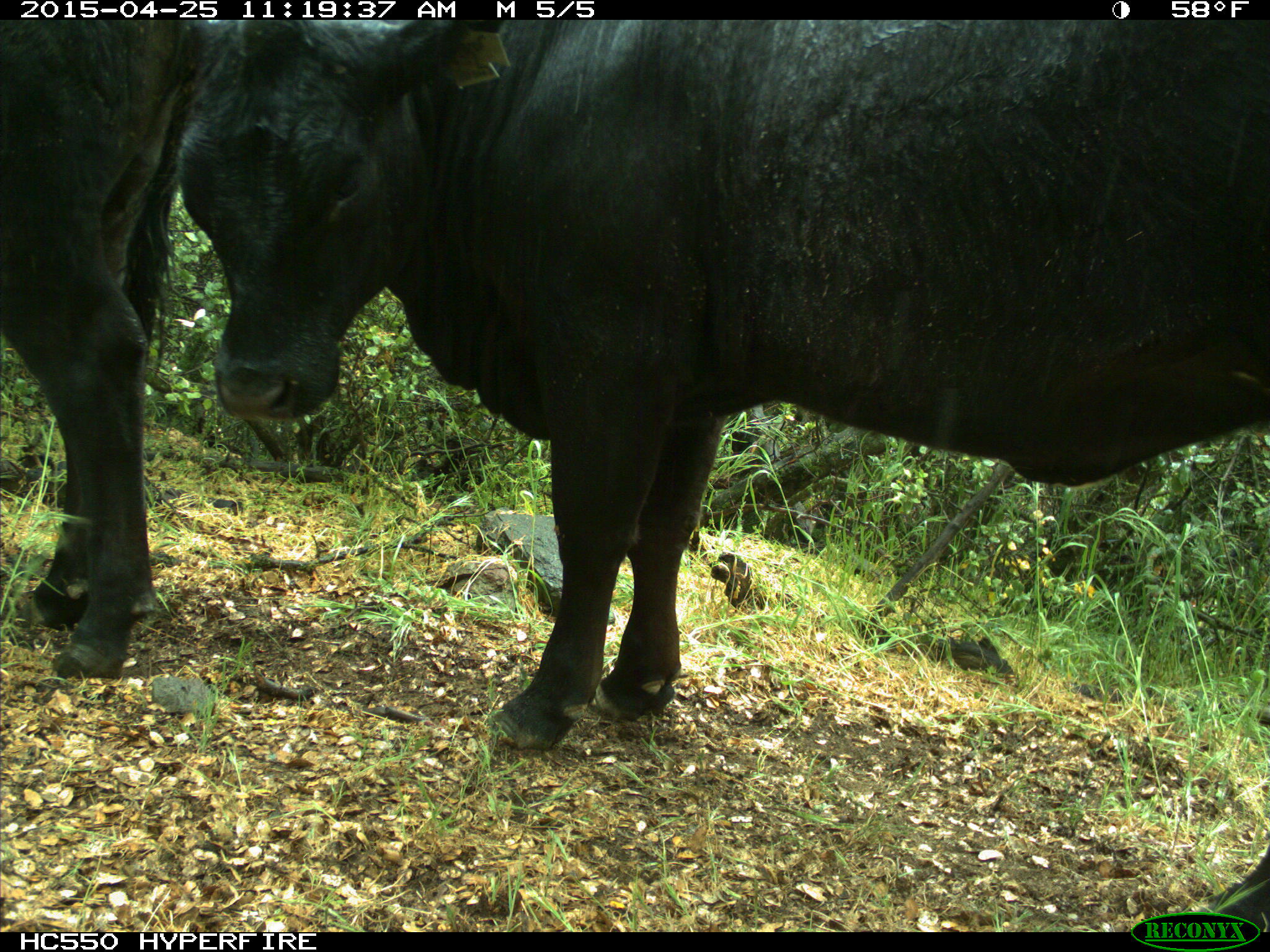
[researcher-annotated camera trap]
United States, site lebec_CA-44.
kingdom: Animalia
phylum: Chordata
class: Mammalia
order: Artiodactyla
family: Suidae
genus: Sus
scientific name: Sus scrofa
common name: wild boar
Sus scrofa (wild boar).